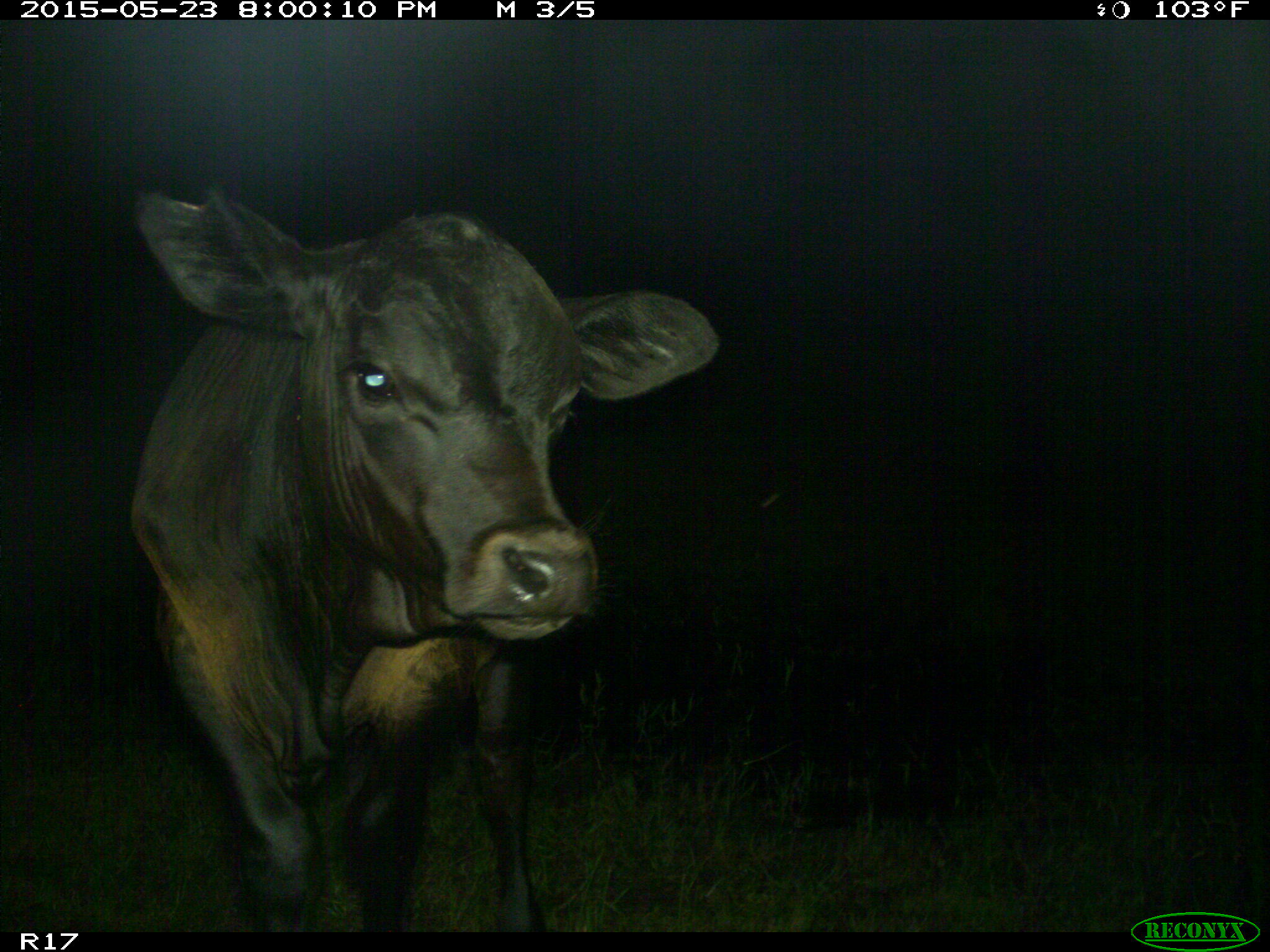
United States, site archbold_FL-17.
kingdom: Animalia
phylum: Chordata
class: Mammalia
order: Artiodactyla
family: Bovidae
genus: Bos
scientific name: Bos taurus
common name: domestic cow